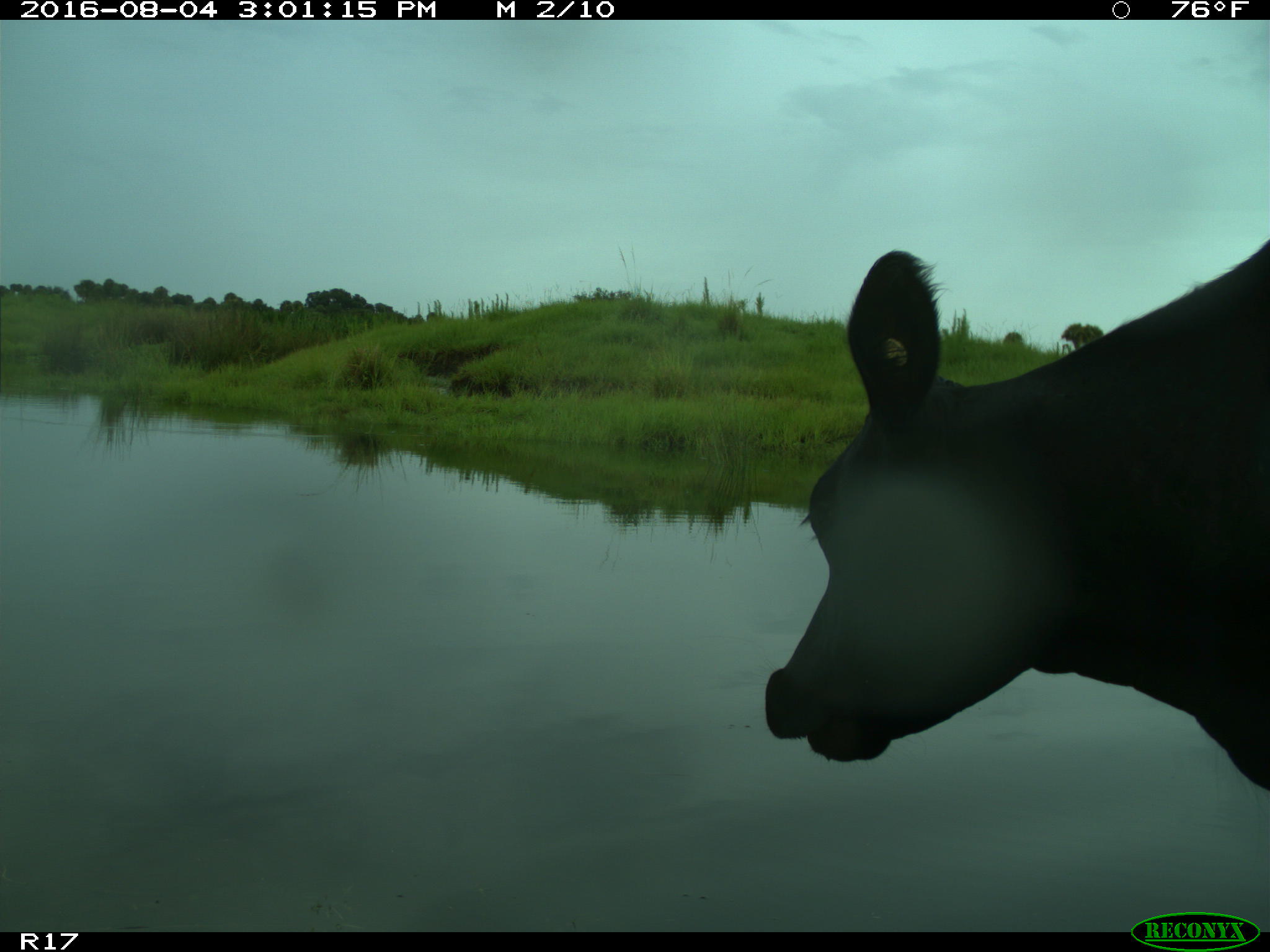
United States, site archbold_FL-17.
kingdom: Animalia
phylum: Chordata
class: Mammalia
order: Artiodactyla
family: Bovidae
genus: Bos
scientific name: Bos taurus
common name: domestic cow